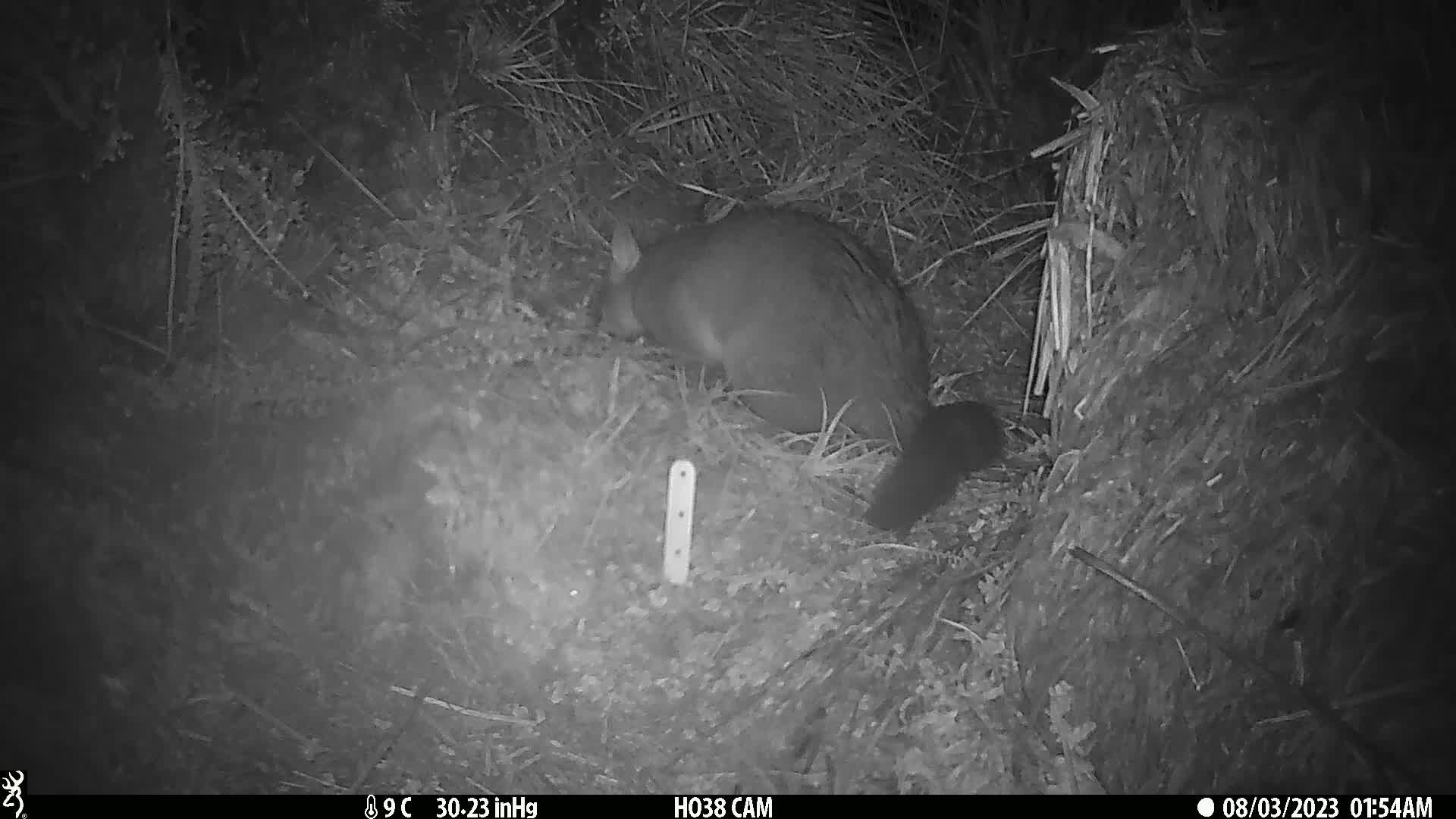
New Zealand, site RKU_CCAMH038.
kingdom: Animalia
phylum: Chordata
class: Mammalia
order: Diprotodontia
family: Phalangeridae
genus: Trichosurus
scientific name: Trichosurus vulpecula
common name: common brushtail possum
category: possum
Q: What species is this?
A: Possum (common brushtail possum) (Trichosurus vulpecula).